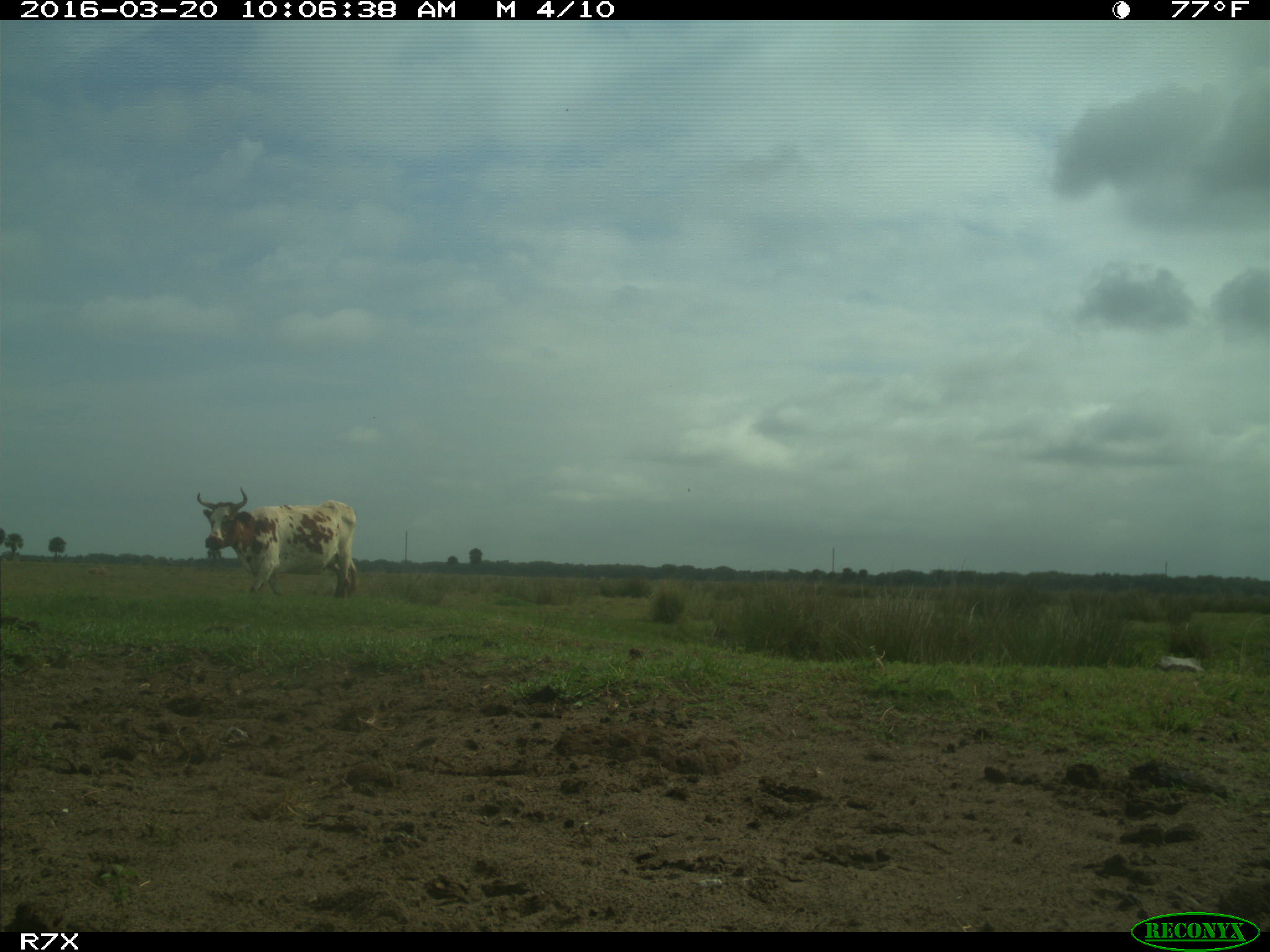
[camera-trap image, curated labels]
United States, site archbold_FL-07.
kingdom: Animalia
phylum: Chordata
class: Mammalia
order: Artiodactyla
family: Bovidae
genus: Bos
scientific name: Bos taurus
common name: domestic cow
Bos taurus (domestic cow).